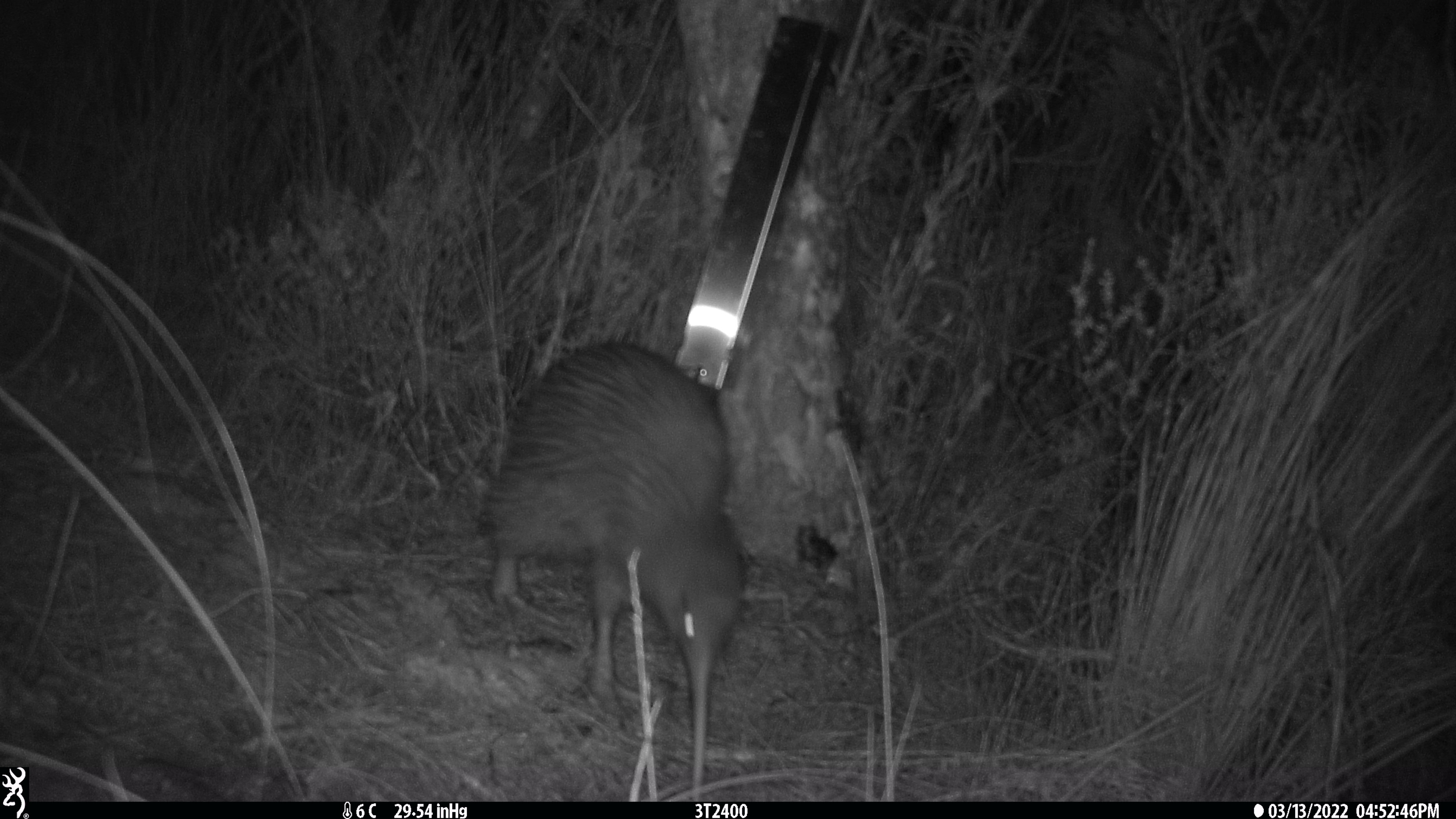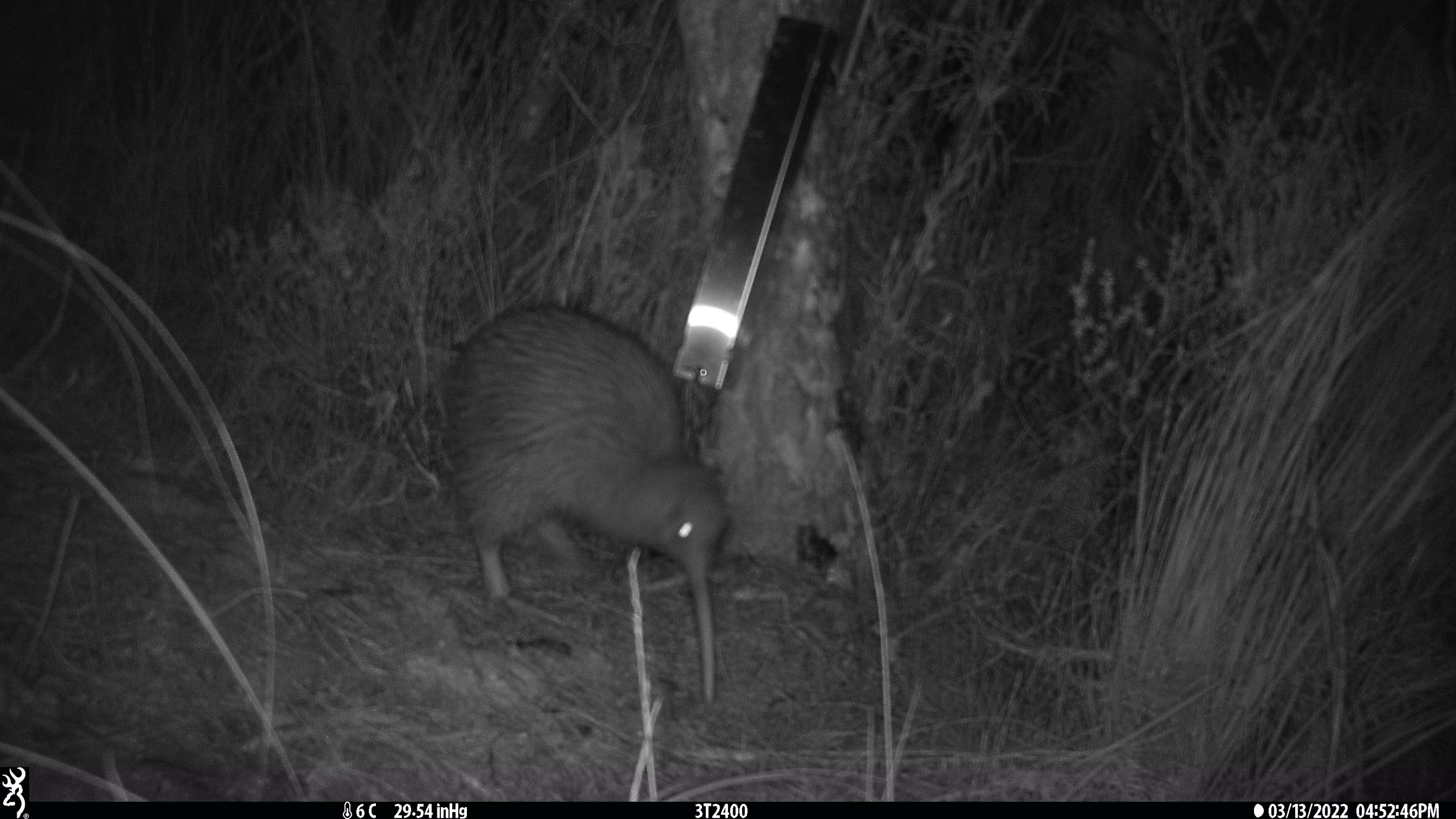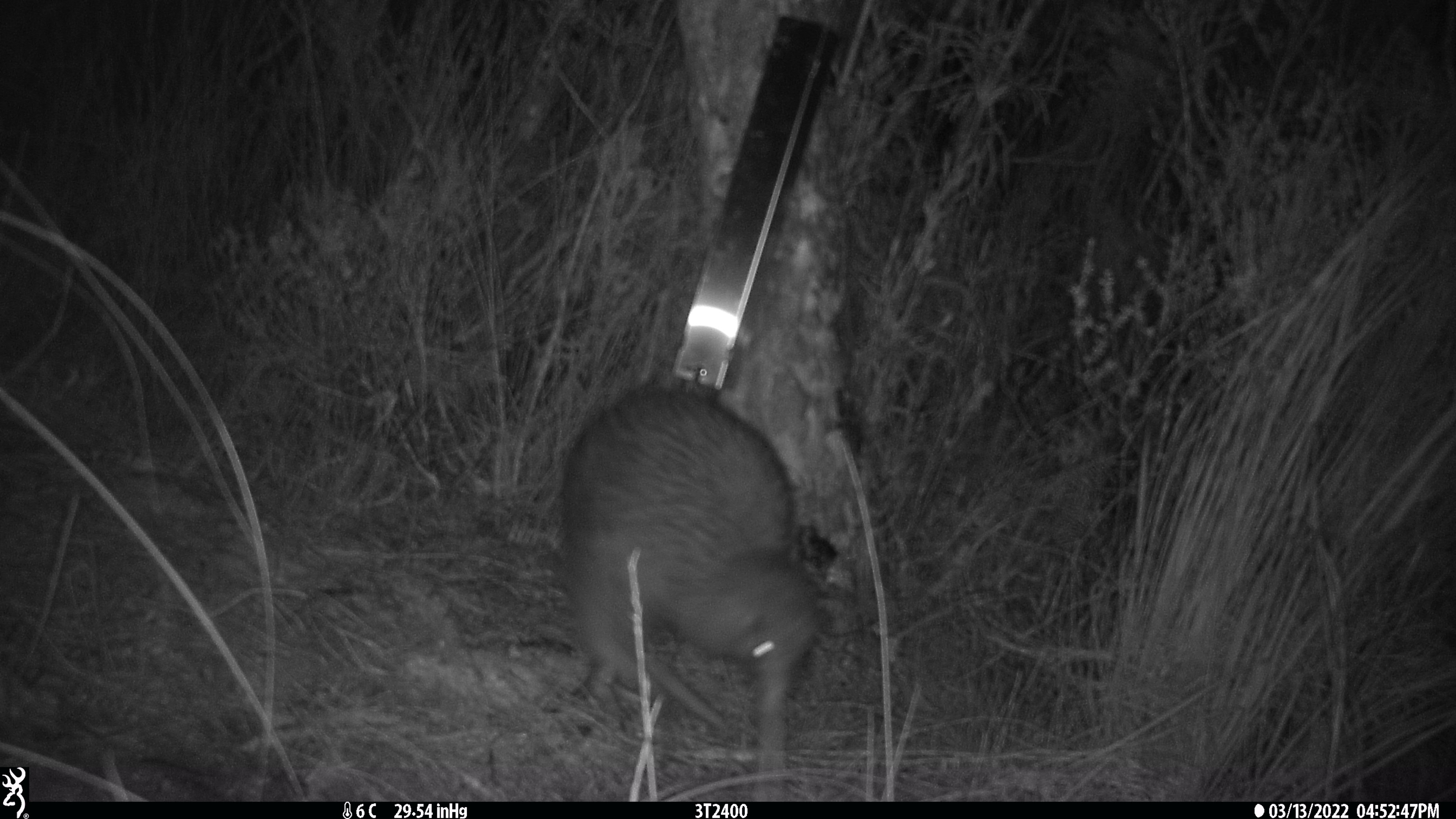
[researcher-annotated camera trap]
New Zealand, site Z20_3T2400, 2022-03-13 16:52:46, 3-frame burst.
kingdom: Animalia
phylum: Chordata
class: Aves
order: Apterygiformes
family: Apterygidae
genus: Apteryx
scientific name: Apteryx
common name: kiwi